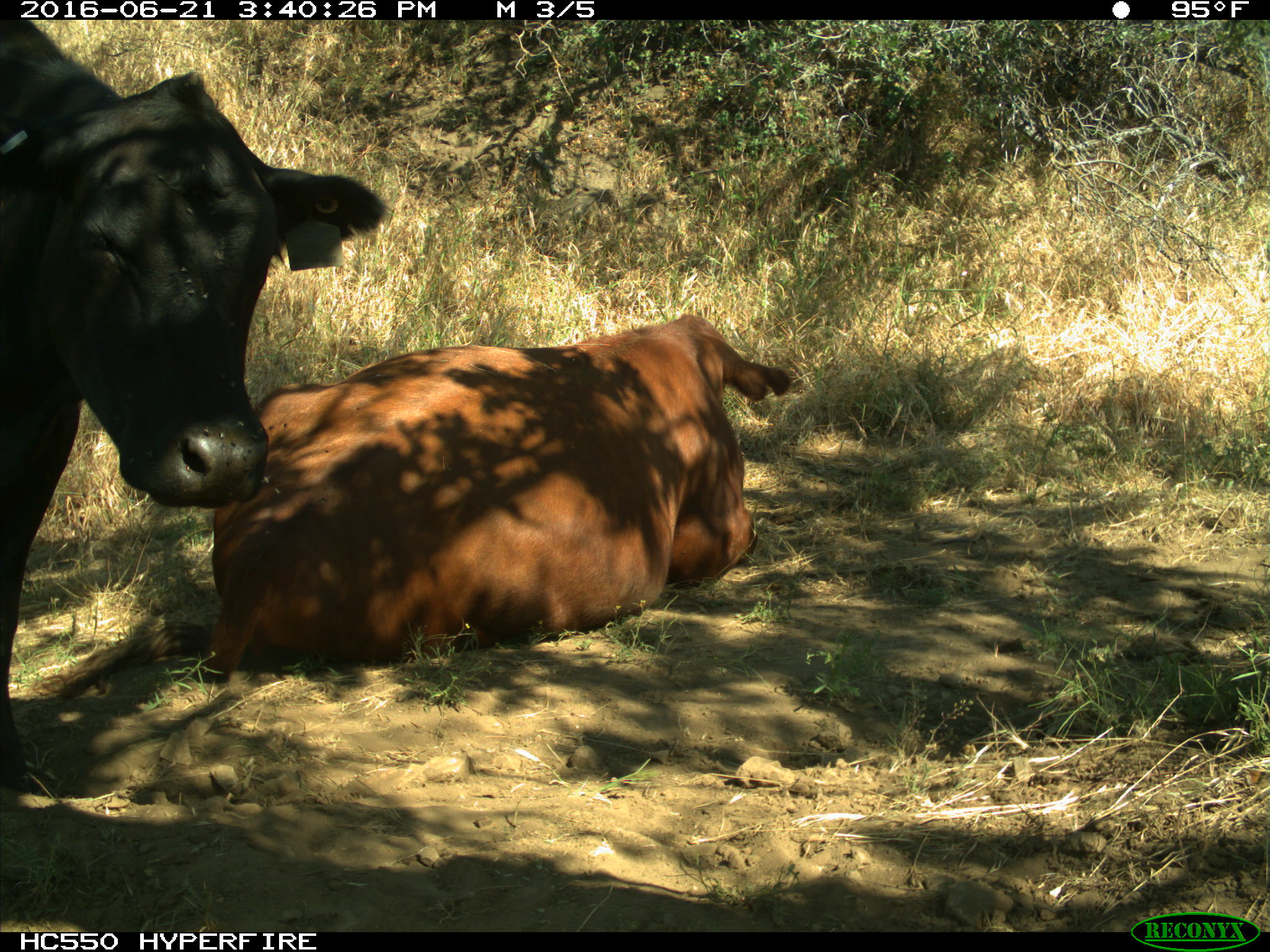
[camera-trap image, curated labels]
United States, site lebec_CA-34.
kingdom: Animalia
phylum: Chordata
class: Mammalia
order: Artiodactyla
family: Bovidae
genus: Bos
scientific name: Bos taurus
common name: domestic cow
Bos taurus (domestic cow).